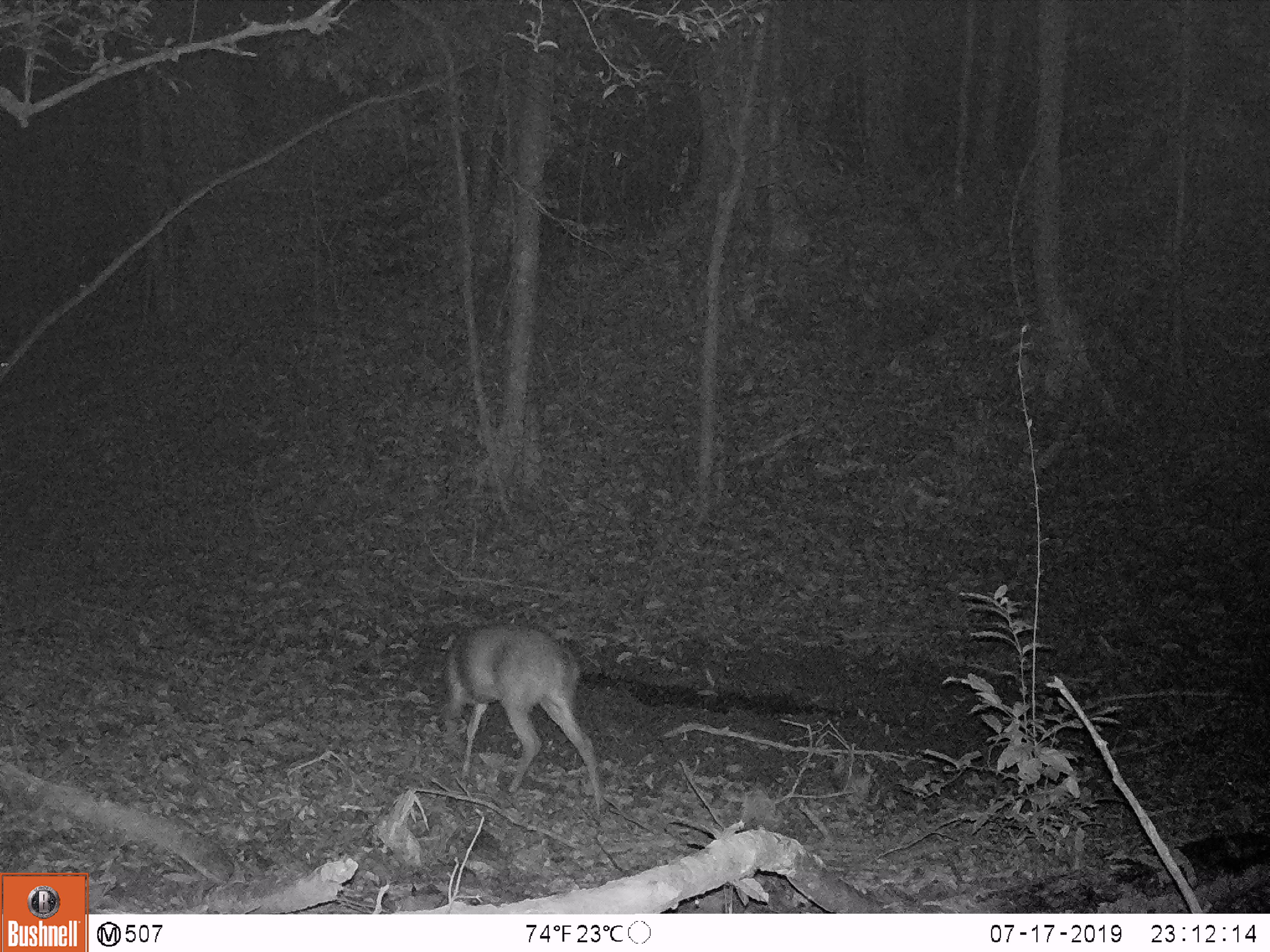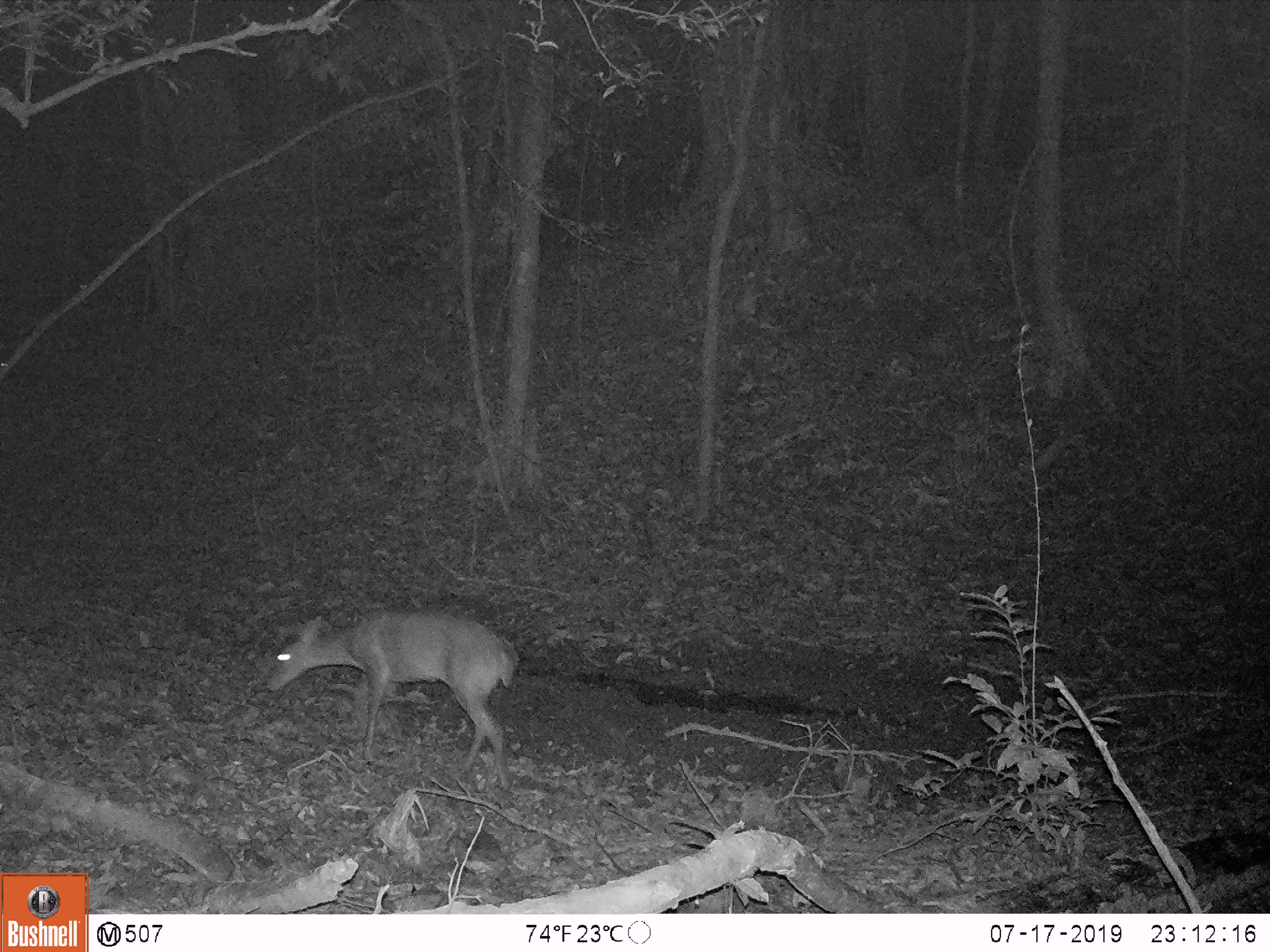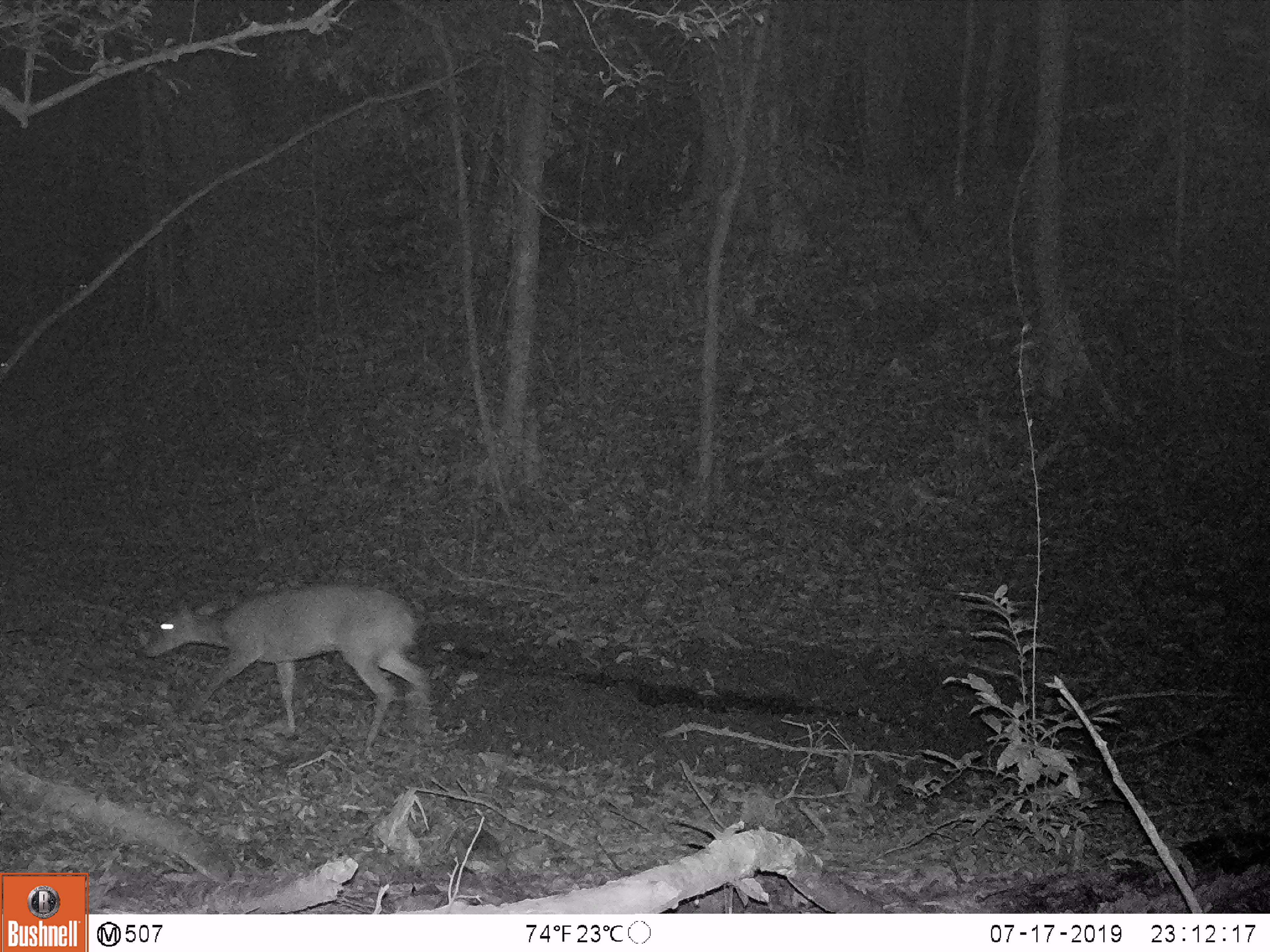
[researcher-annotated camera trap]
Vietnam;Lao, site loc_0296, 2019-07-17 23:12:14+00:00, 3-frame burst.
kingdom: Animalia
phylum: Chordata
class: Mammalia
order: Artiodactyla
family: Cervidae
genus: Muntiacus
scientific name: Muntiacus vuquangensis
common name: large-antlered muntjac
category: large antlered muntjac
Large antlered muntjac (large-antlered muntjac) (Muntiacus vuquangensis). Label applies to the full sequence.